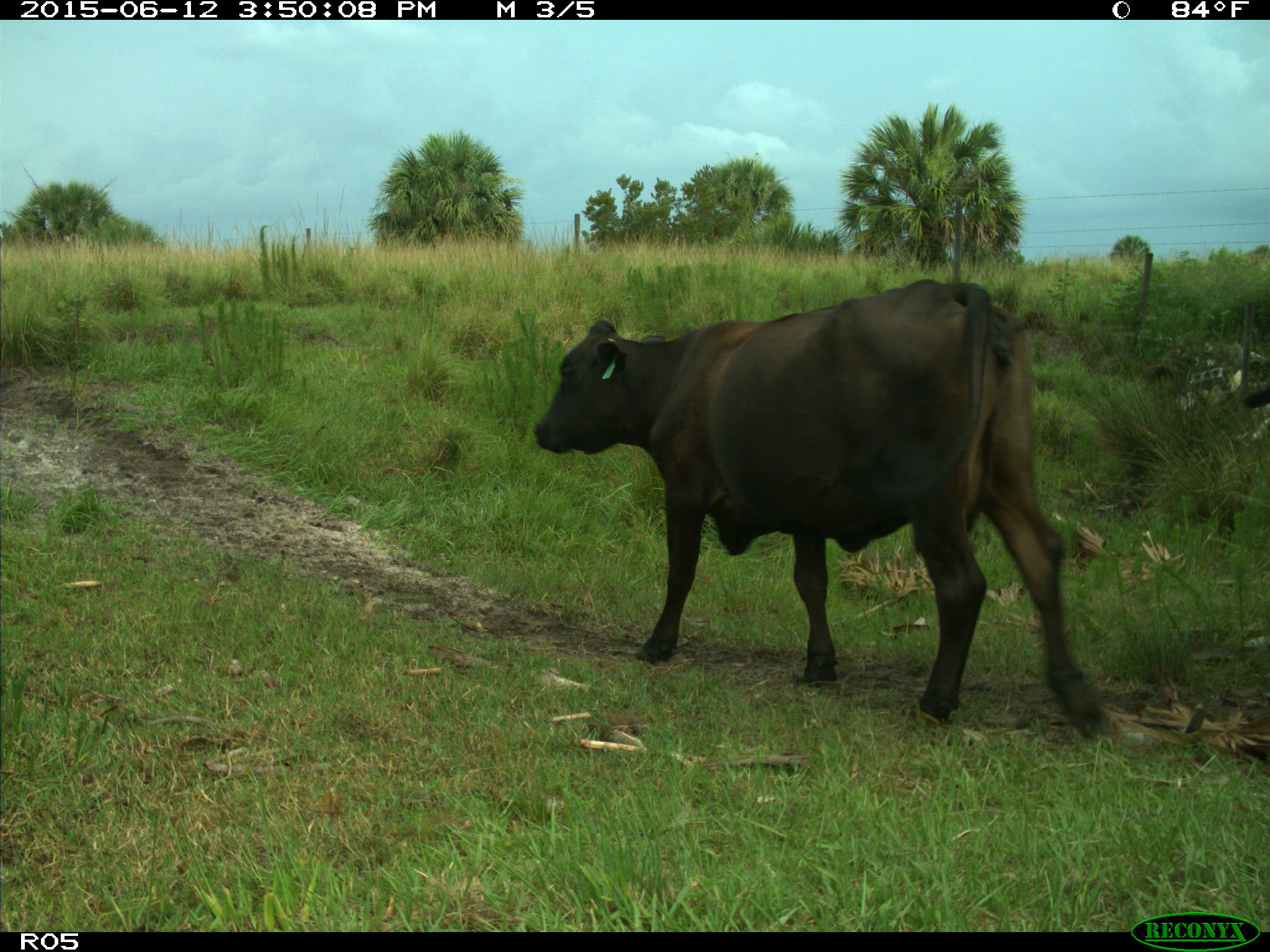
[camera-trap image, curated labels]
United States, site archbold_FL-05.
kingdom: Animalia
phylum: Chordata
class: Mammalia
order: Artiodactyla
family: Bovidae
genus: Bos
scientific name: Bos taurus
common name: domestic cow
Bos taurus (domestic cow).